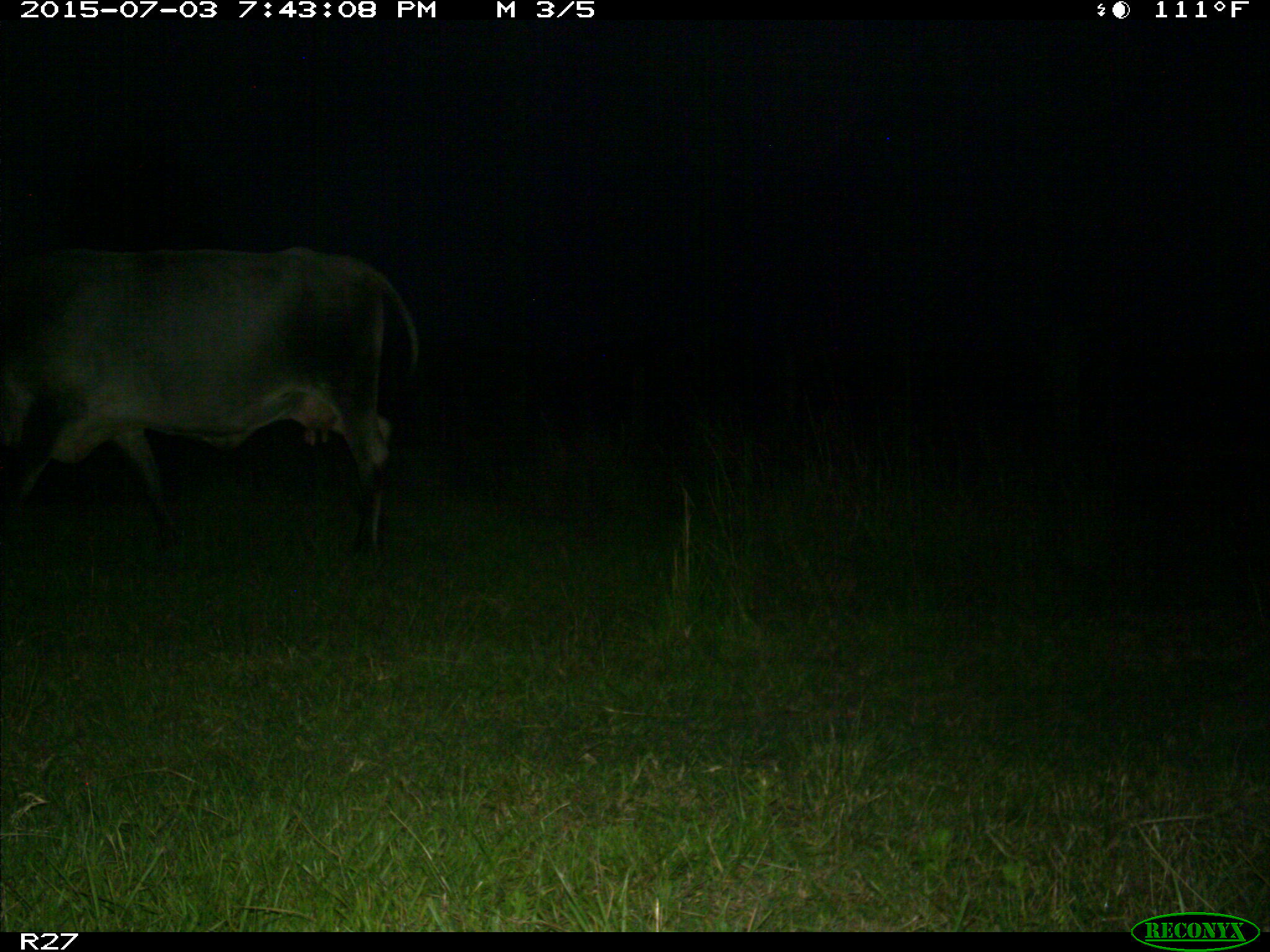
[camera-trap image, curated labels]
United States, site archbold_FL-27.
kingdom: Animalia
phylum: Chordata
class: Mammalia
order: Artiodactyla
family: Bovidae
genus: Bos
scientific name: Bos taurus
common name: domestic cow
Bos taurus (domestic cow).